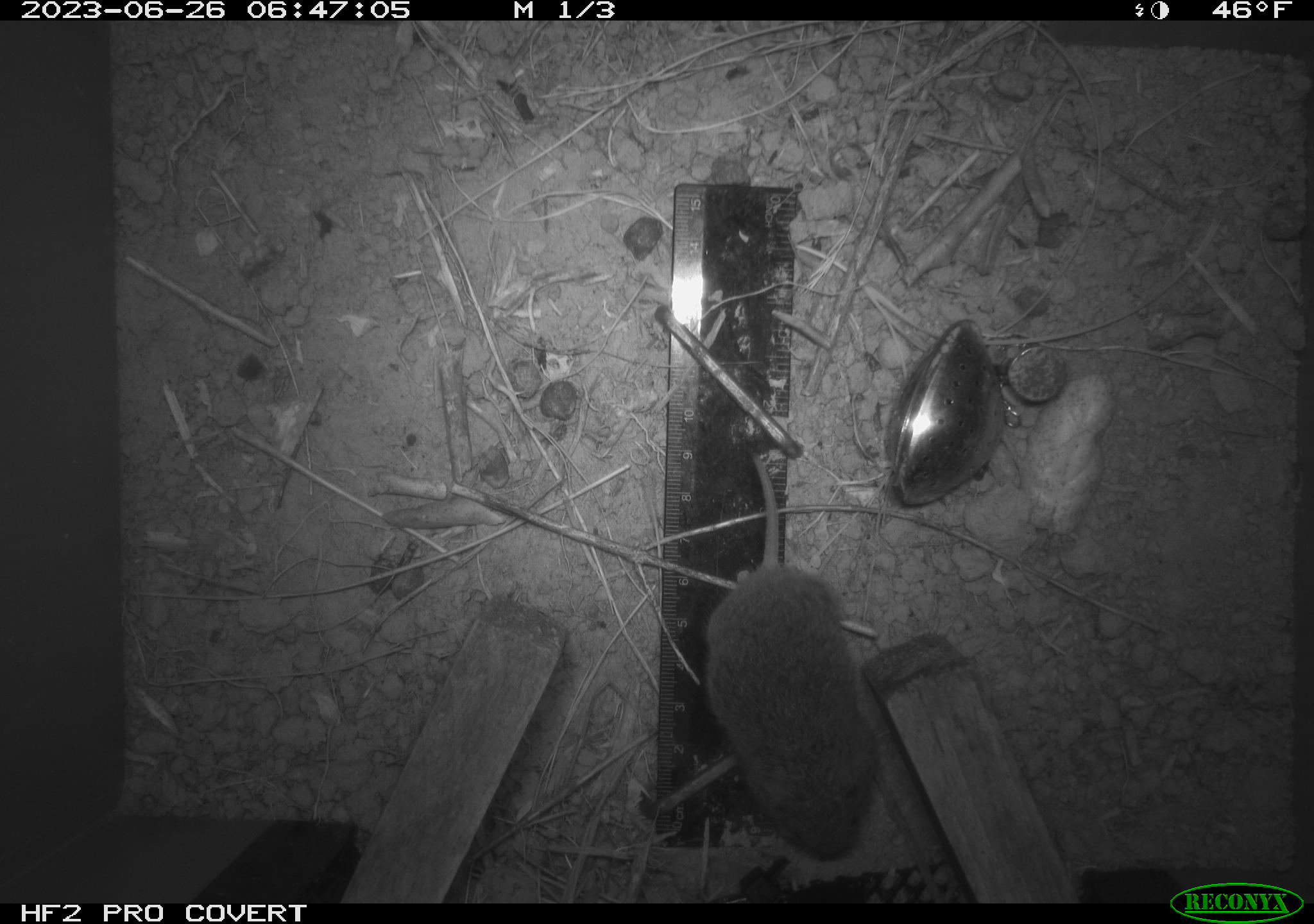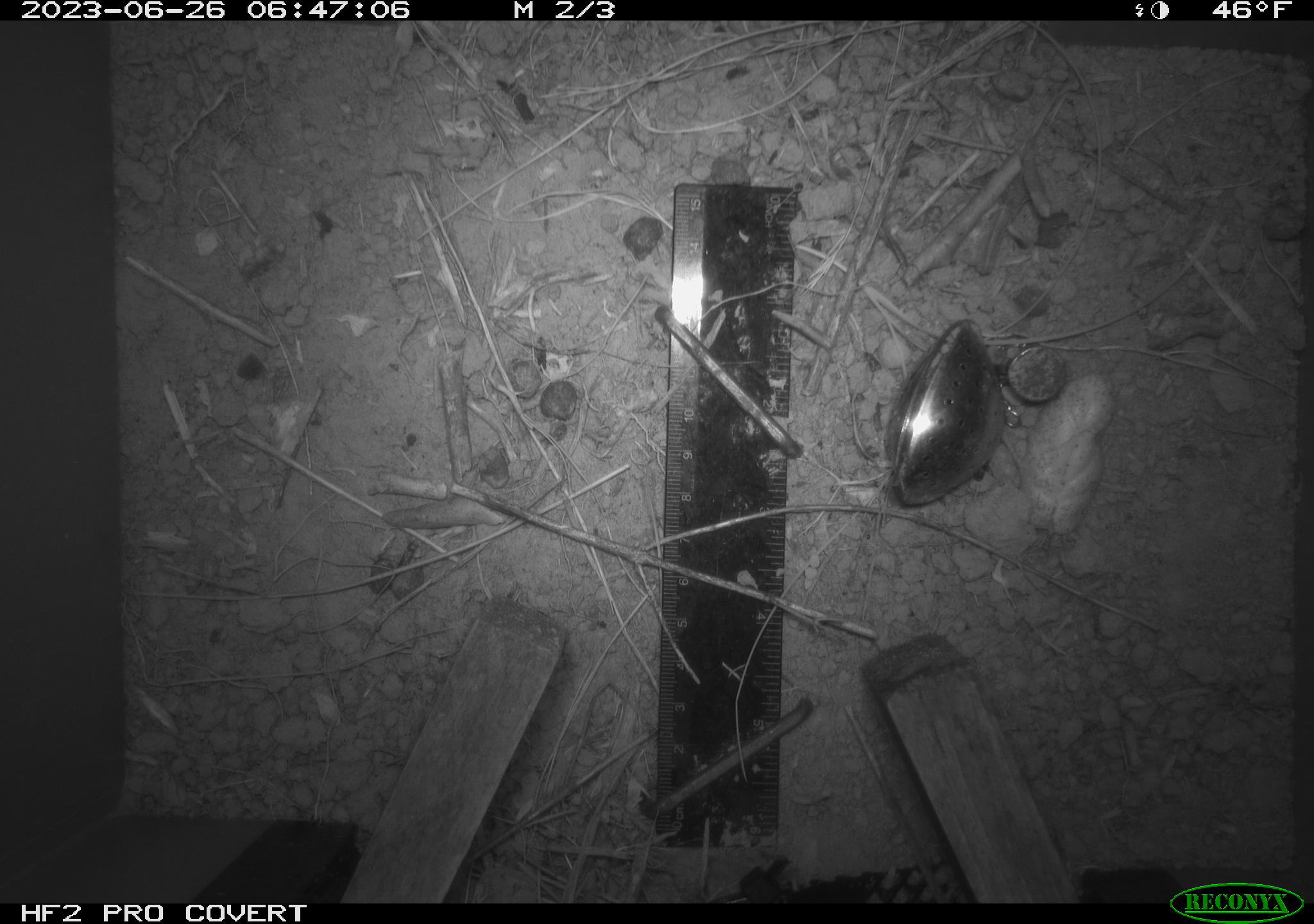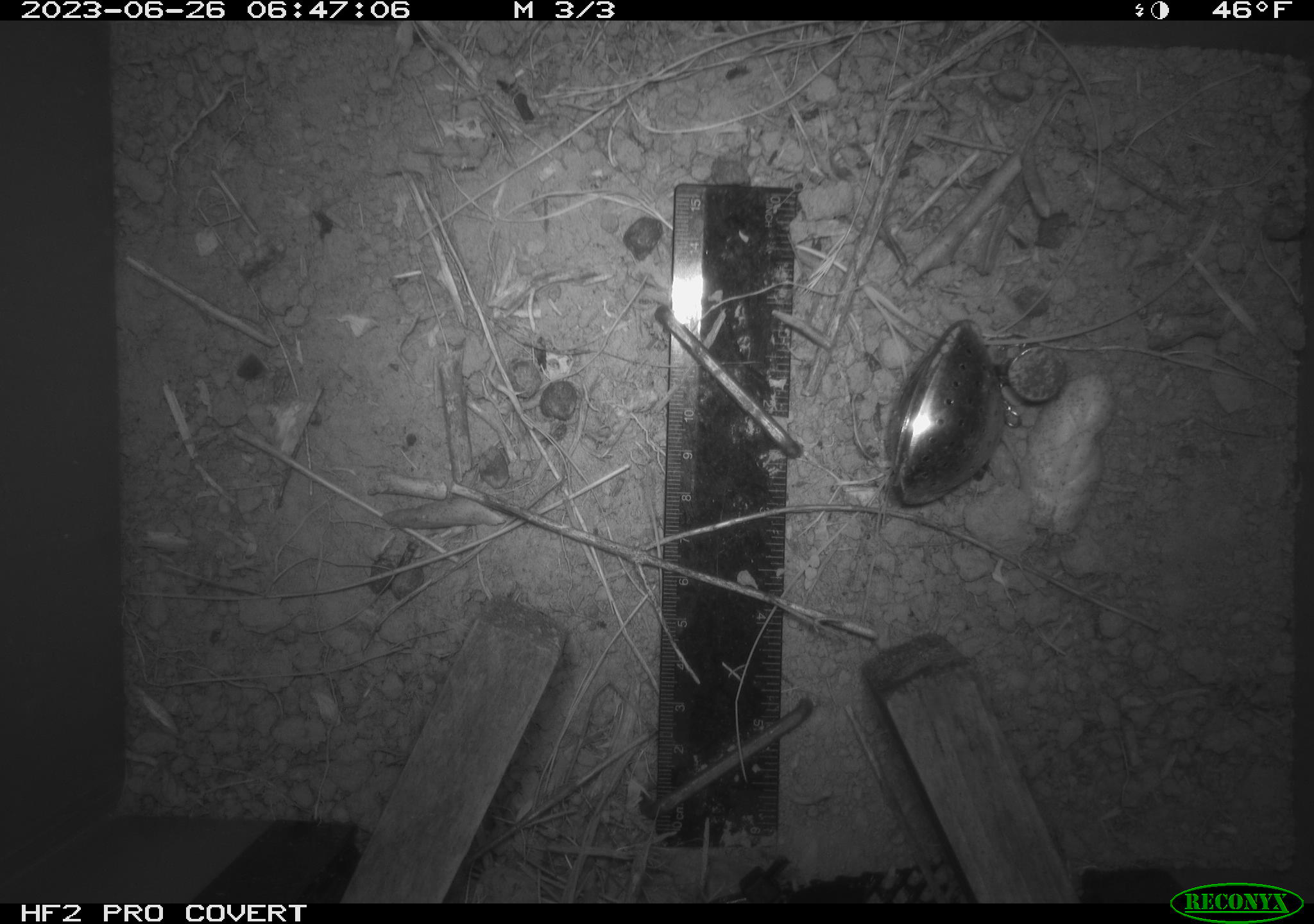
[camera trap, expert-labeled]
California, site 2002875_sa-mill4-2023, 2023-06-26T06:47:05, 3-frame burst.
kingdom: Animalia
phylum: Chordata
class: Mammalia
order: Rodentia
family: Cricetidae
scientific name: Arvicolinae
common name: voles, lemmings, and muskrats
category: arvicolinae subfamily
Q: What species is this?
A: Arvicolinae subfamily (voles, lemmings, and muskrats) (Arvicolinae).